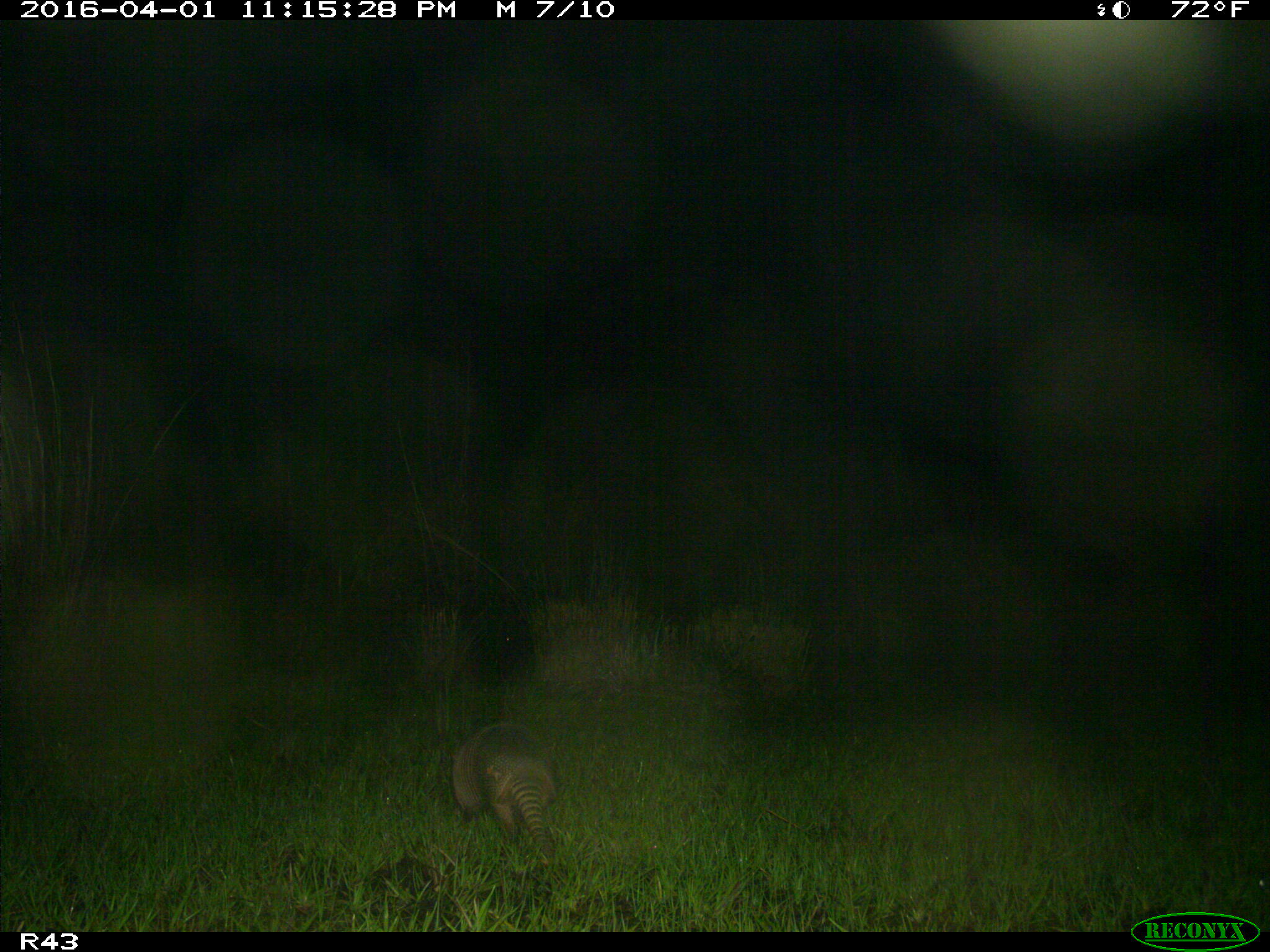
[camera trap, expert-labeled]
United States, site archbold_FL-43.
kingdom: Animalia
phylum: Chordata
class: Mammalia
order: Cingulata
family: Dasypodidae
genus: Dasypus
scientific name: Dasypus novemcinctus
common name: nine-banded armadillo